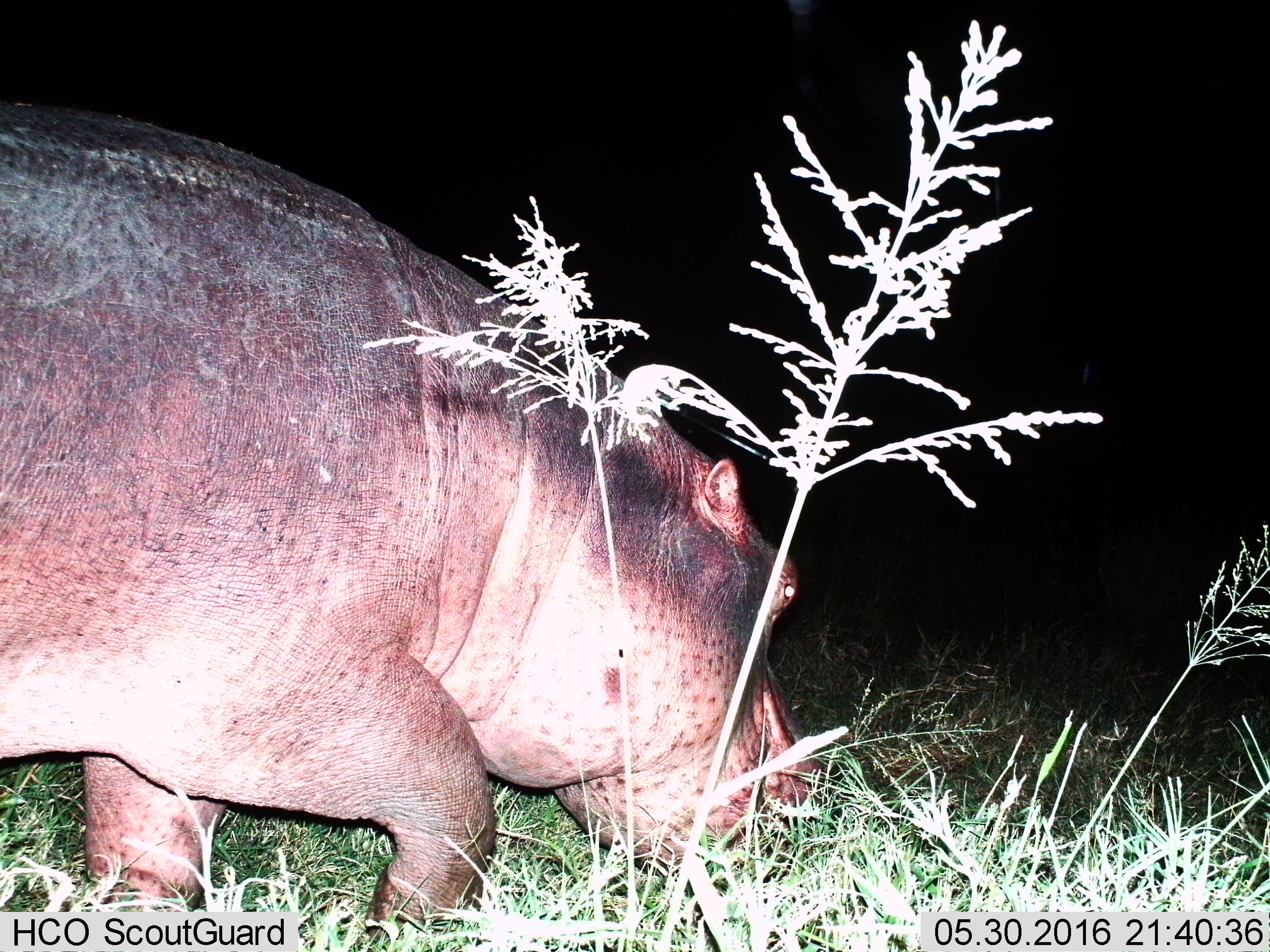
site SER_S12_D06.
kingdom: Animalia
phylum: Chordata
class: Mammalia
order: Artiodactyla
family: Hippopotamidae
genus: Hippopotamus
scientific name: Hippopotamus amphibius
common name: hippopotamus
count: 1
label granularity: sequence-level